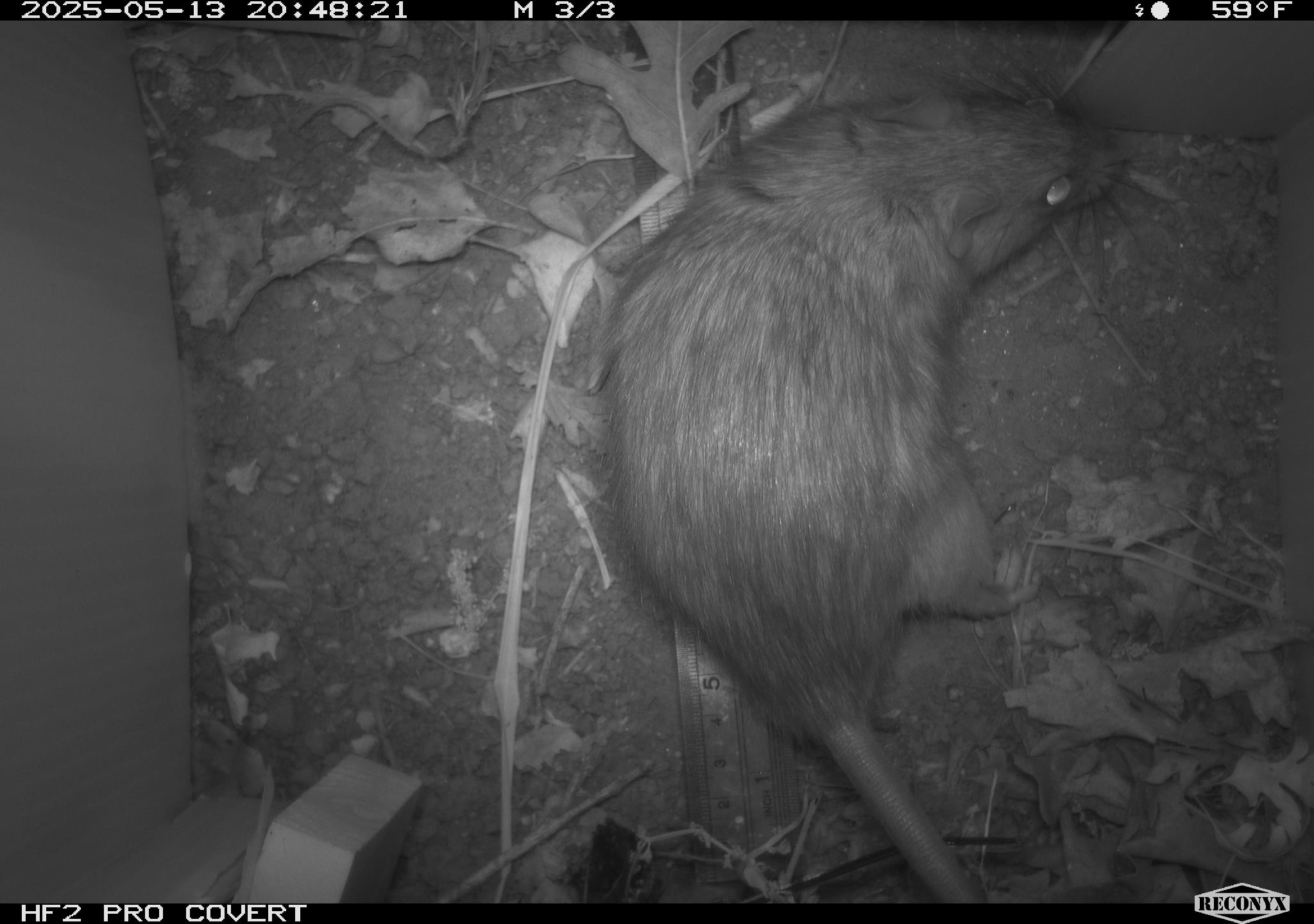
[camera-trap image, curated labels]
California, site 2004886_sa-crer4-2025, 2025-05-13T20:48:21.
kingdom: Animalia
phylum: Chordata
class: Mammalia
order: Rodentia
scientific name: Rodentia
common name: rodent